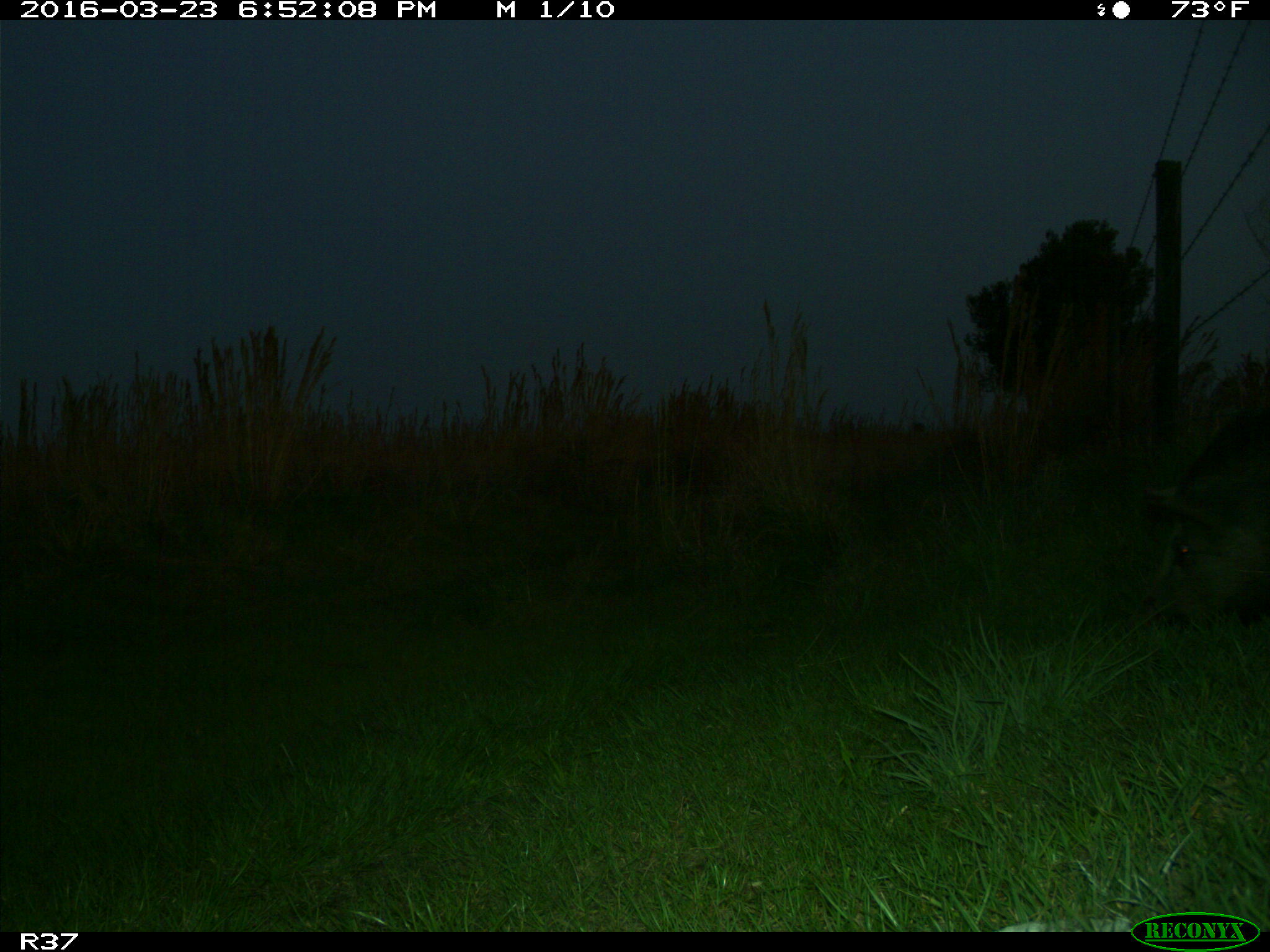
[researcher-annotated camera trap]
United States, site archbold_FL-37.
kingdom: Animalia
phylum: Chordata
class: Mammalia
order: Artiodactyla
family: Suidae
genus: Sus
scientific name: Sus scrofa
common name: wild boar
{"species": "Sus scrofa (wild boar)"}